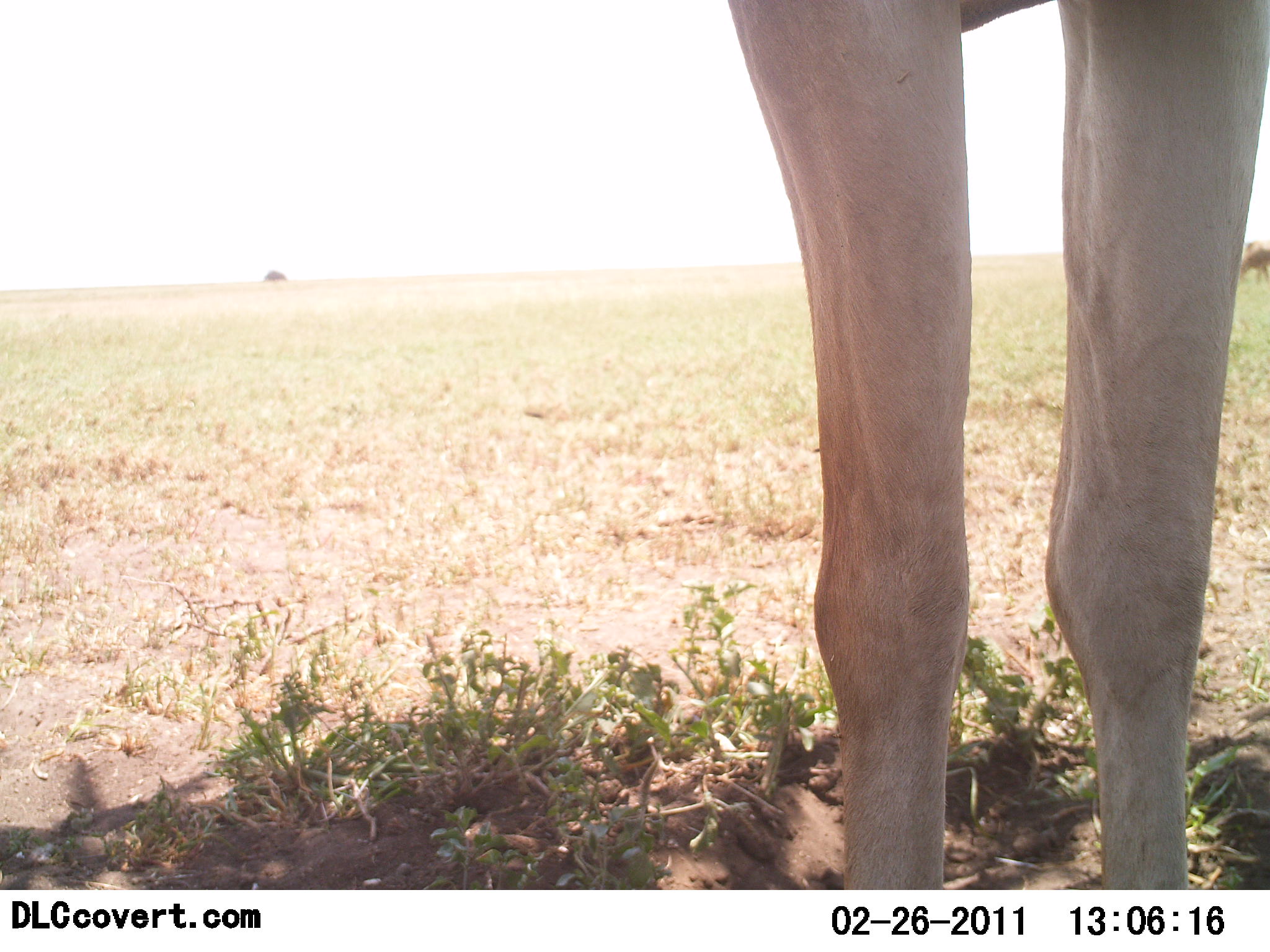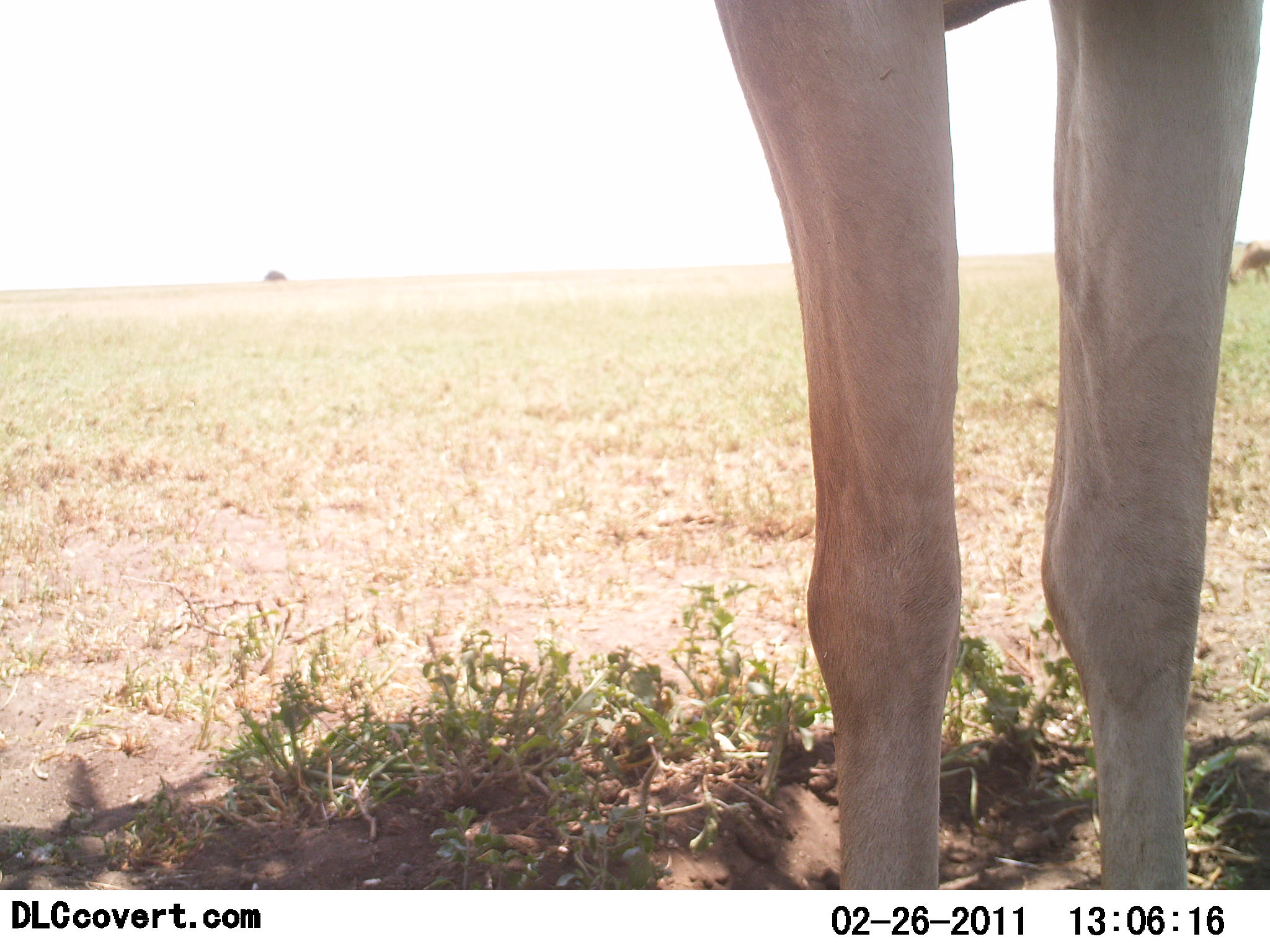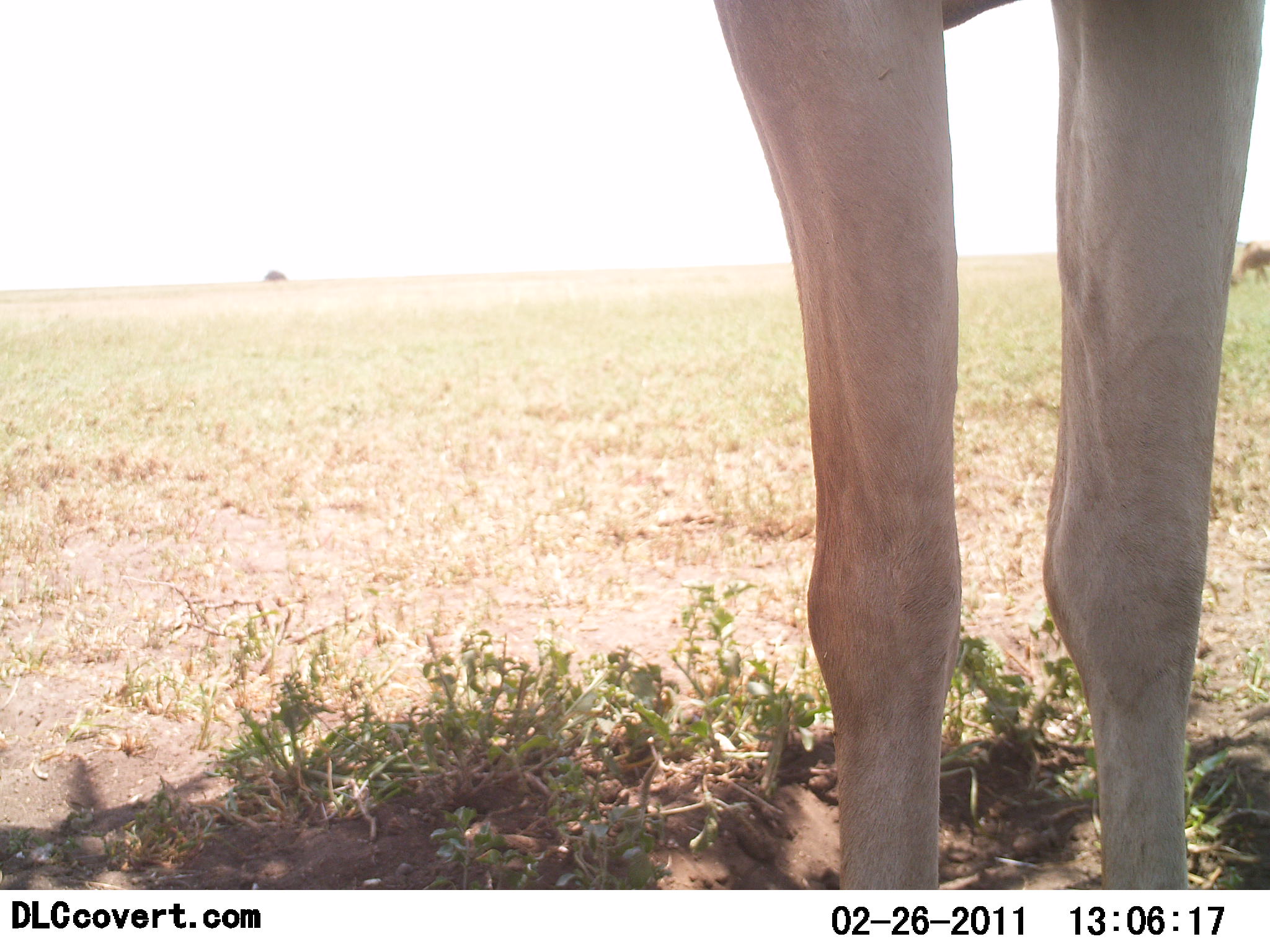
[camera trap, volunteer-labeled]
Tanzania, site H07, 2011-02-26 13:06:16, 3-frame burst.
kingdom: Animalia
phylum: Chordata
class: Mammalia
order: Artiodactyla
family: Bovidae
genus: Alcelaphus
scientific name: Alcelaphus buselaphus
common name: hartebeest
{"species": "hartebeest (Alcelaphus buselaphus)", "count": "1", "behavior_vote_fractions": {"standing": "100%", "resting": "0%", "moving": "0%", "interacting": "0%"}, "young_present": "0%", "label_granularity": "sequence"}